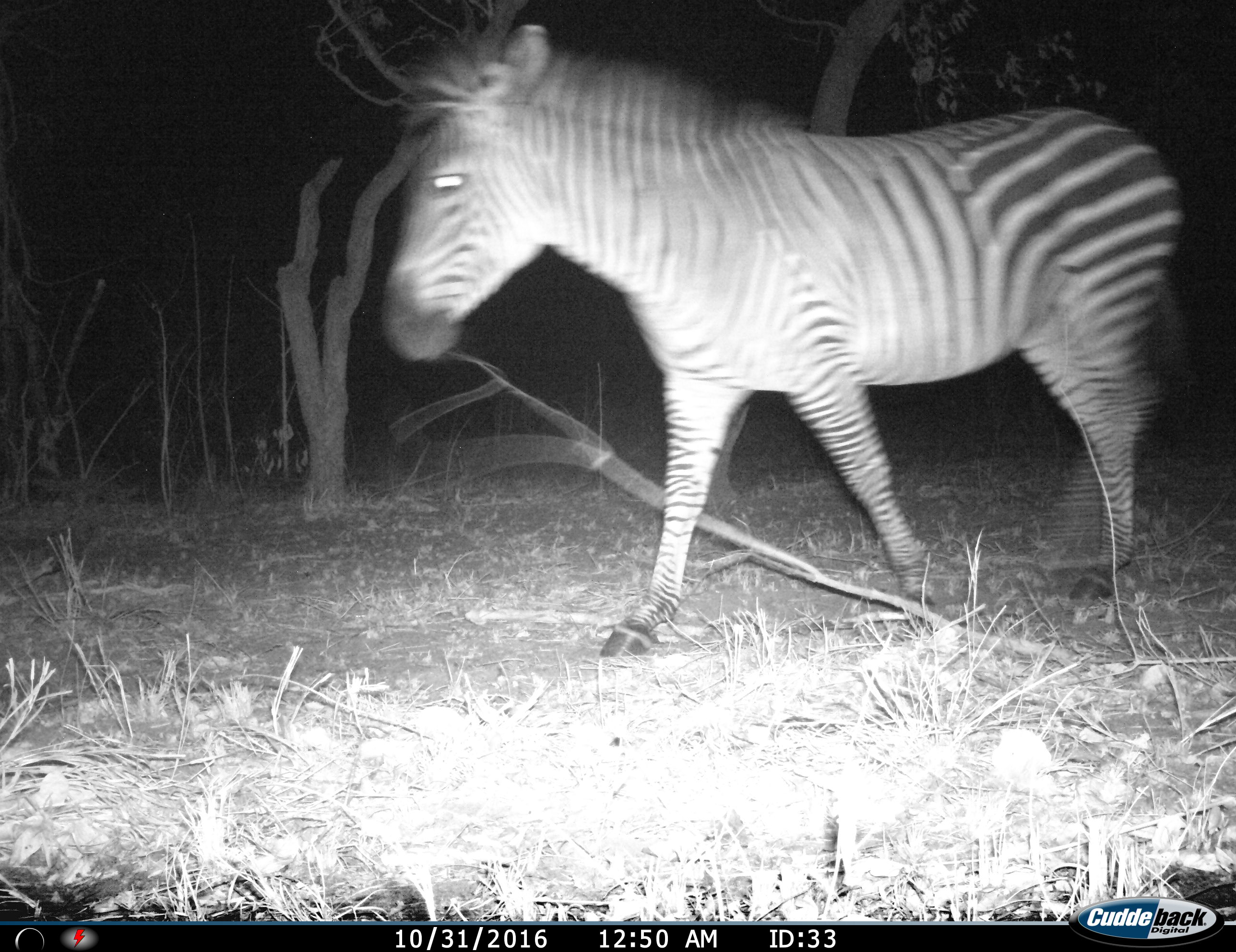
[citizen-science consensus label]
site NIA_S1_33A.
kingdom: Animalia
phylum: Chordata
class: Mammalia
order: Perissodactyla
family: Equidae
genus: Equus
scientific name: Equus quagga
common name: plains zebra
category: zebraplains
Zebraplains (plains zebra) (Equus quagga), count 1. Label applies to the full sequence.